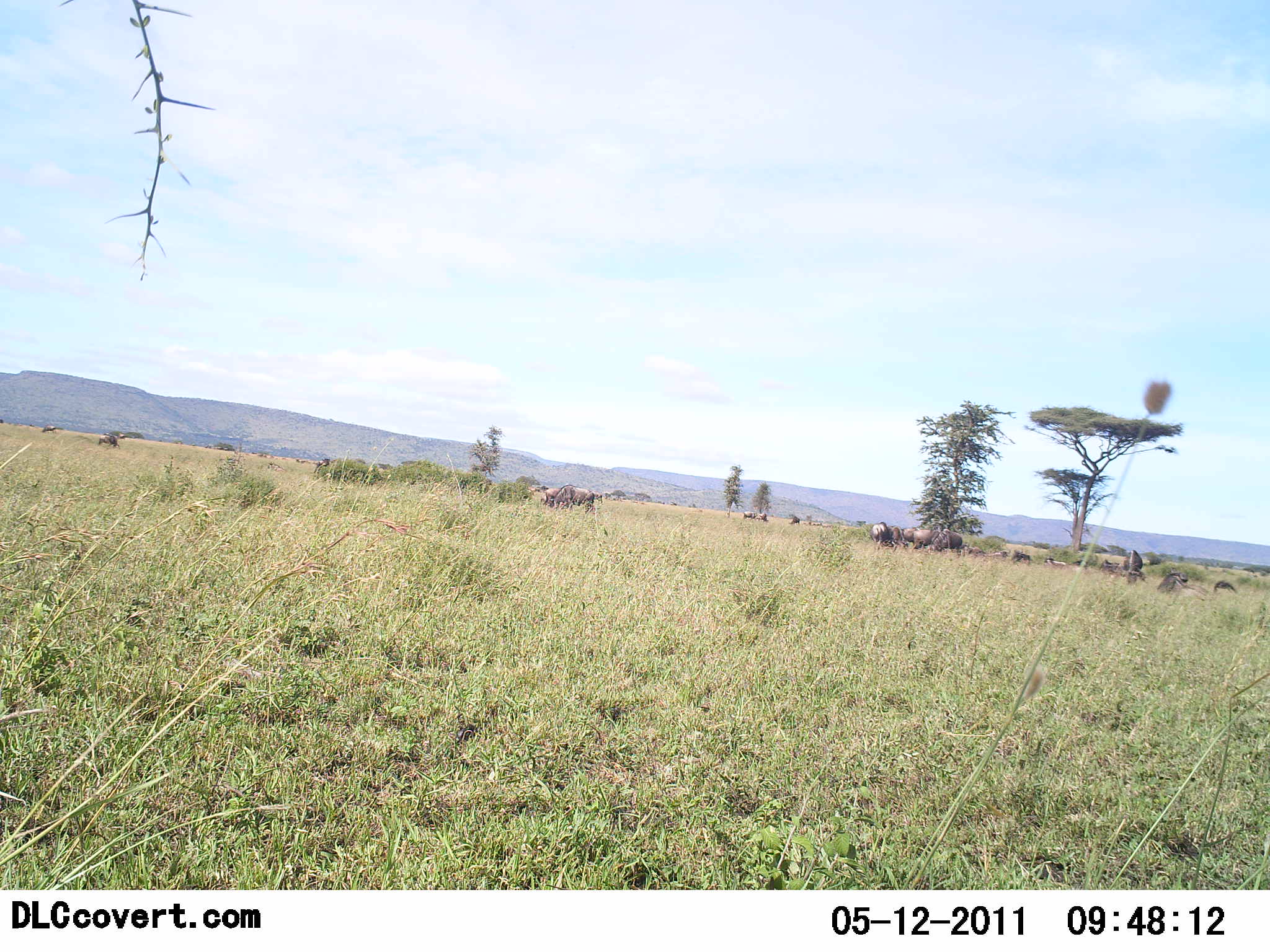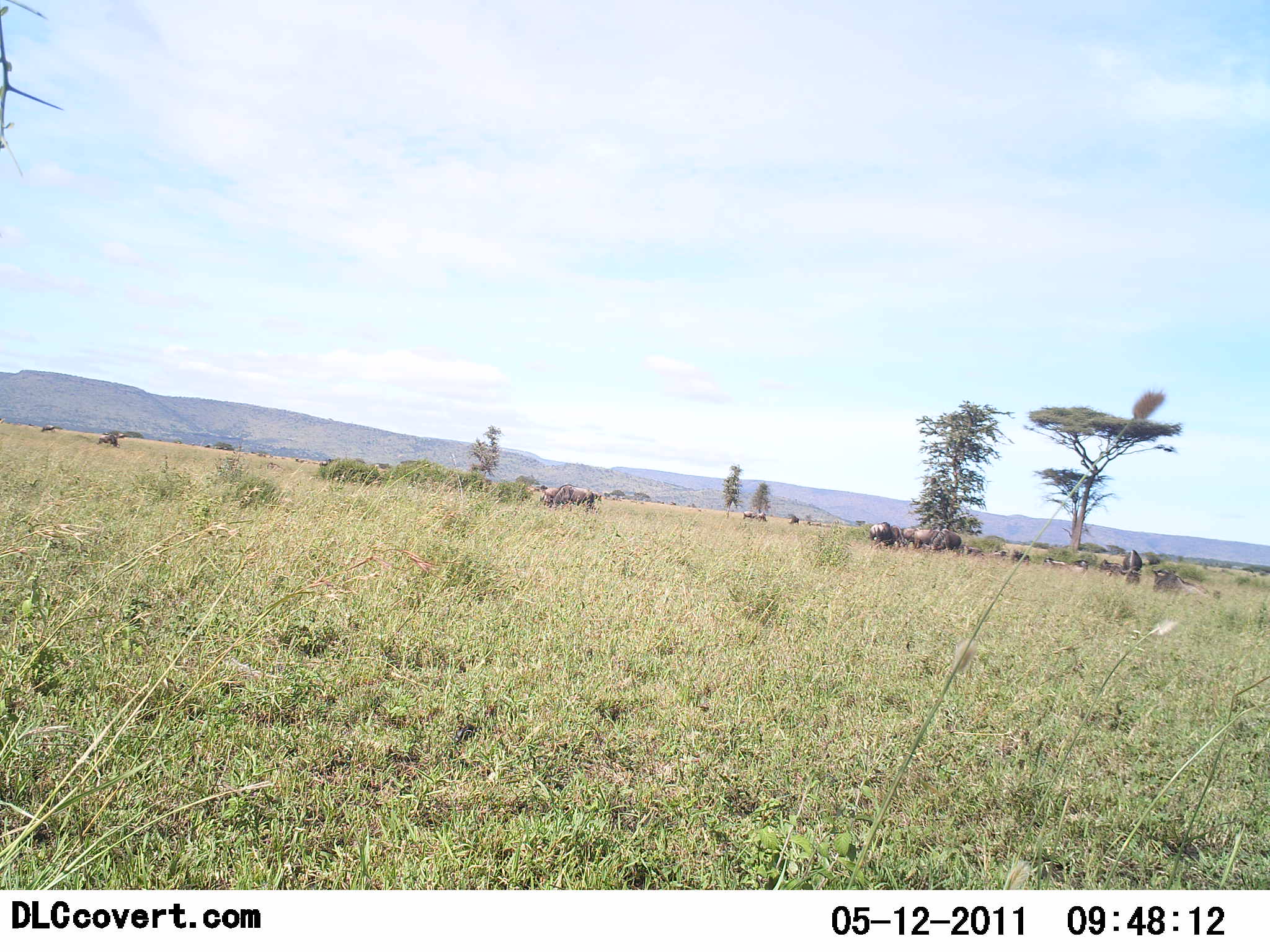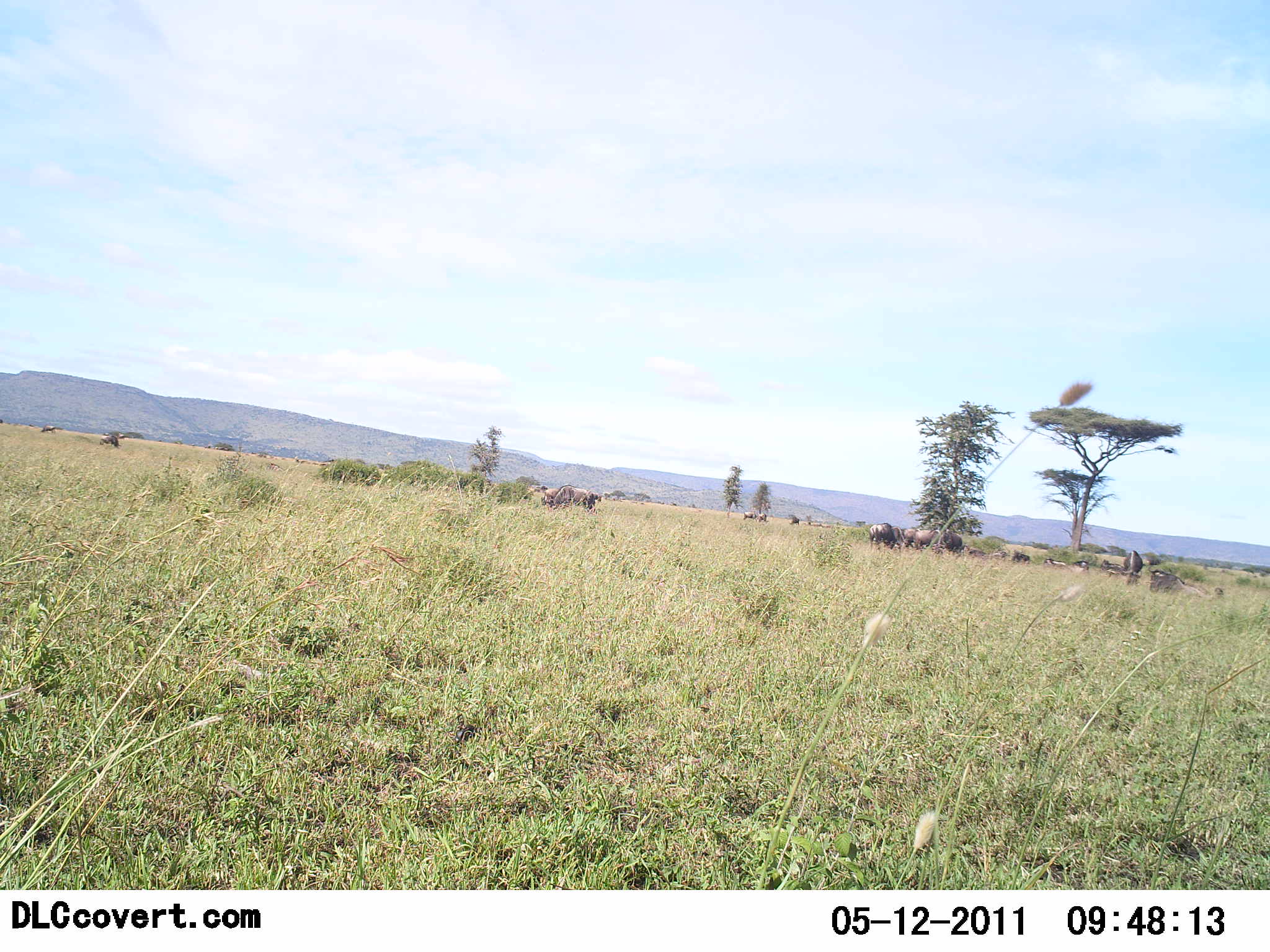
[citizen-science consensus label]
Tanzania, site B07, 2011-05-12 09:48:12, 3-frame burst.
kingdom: Animalia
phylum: Chordata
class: Mammalia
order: Artiodactyla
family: Bovidae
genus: Connochaetes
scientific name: Connochaetes taurinus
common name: blue wildebeest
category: wildebeest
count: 11-50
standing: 45%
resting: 27%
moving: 9%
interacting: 0%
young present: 0%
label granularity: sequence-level